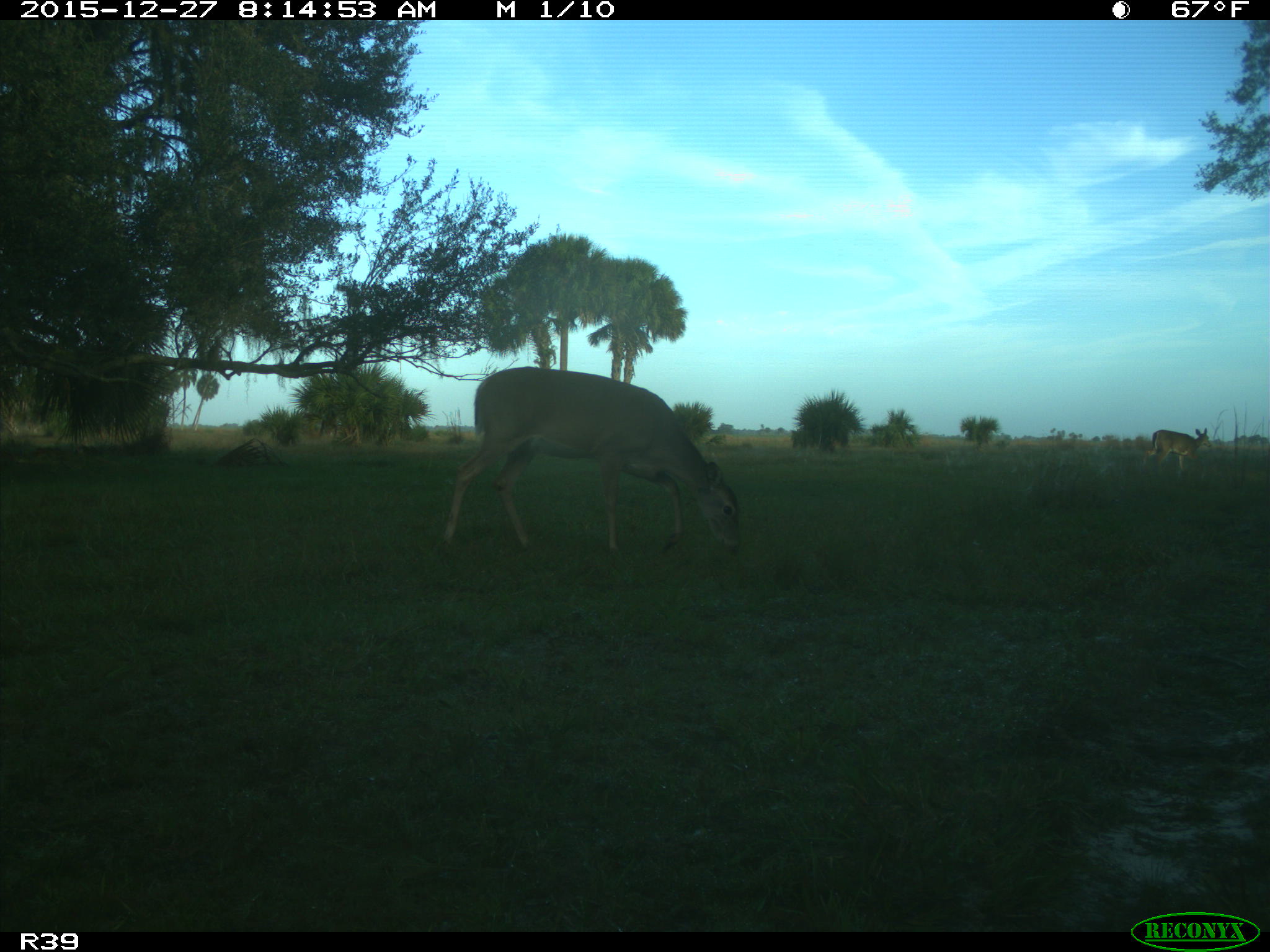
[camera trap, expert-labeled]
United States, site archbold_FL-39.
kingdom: Animalia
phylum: Chordata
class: Mammalia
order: Artiodactyla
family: Cervidae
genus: Odocoileus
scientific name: Odocoileus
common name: deer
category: unidentified deer